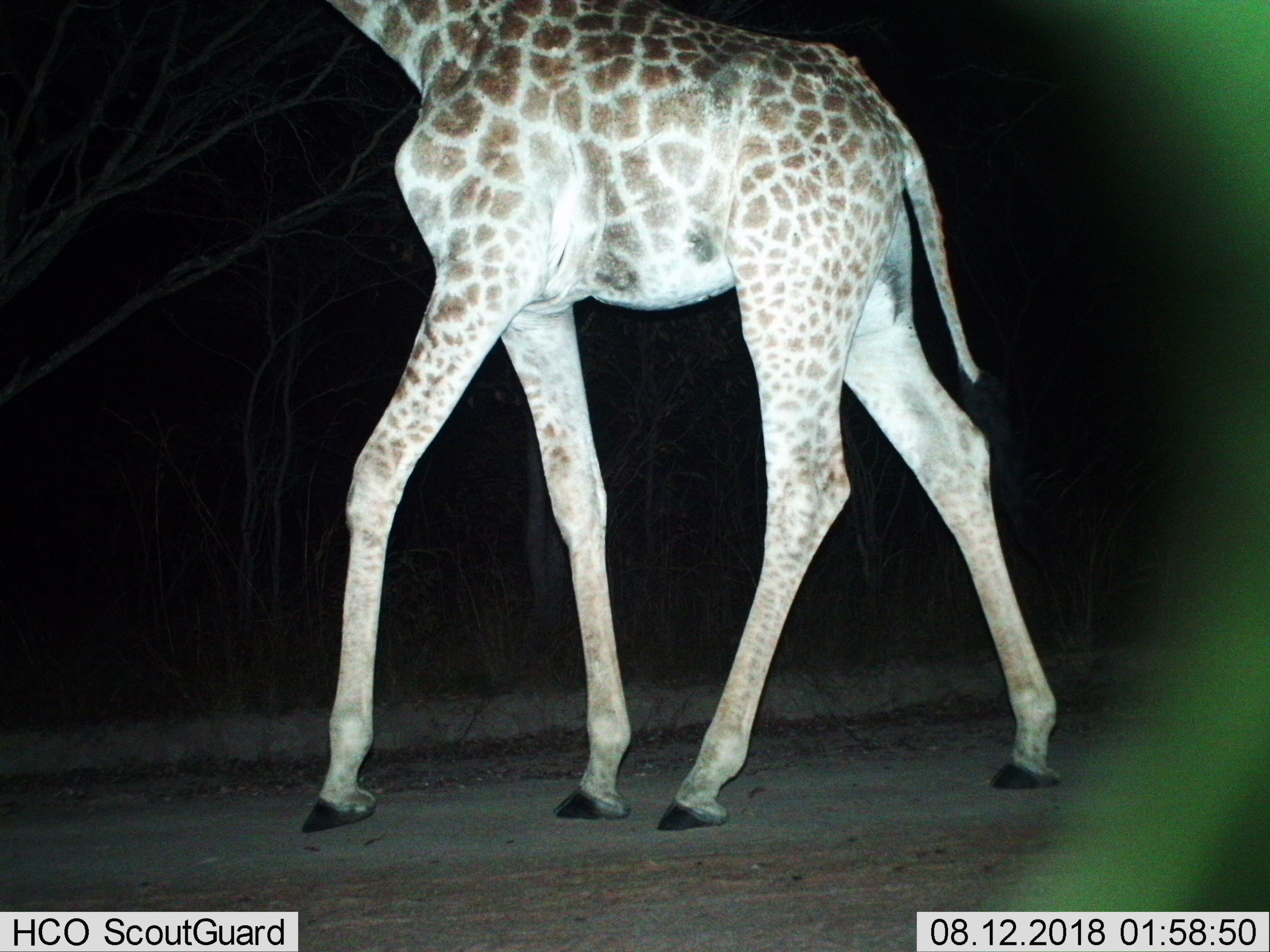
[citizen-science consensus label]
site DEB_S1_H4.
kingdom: Animalia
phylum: Chordata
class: Mammalia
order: Artiodactyla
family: Giraffidae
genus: Giraffa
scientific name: Giraffa camelopardalis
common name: giraffe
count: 1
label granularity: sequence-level